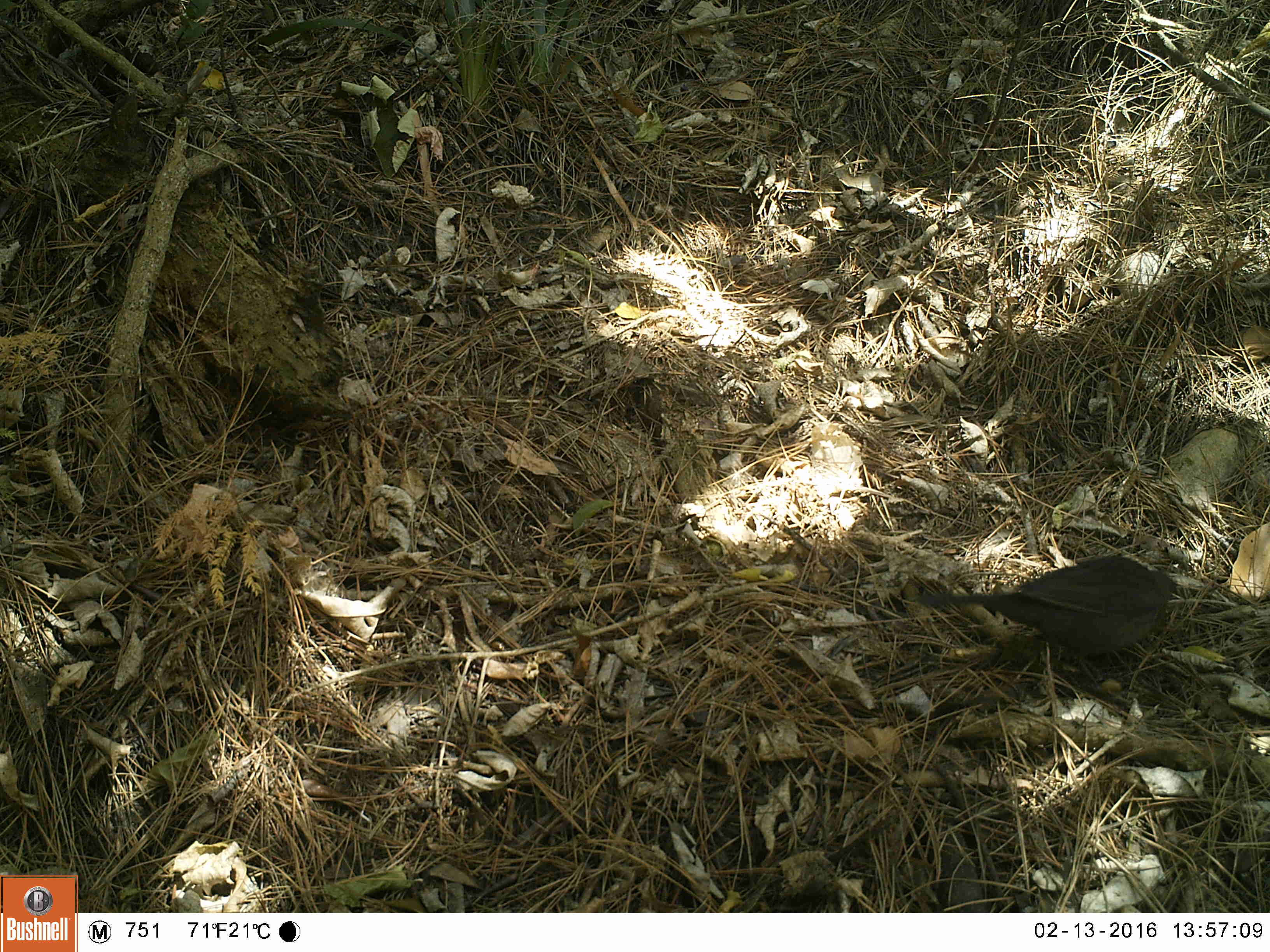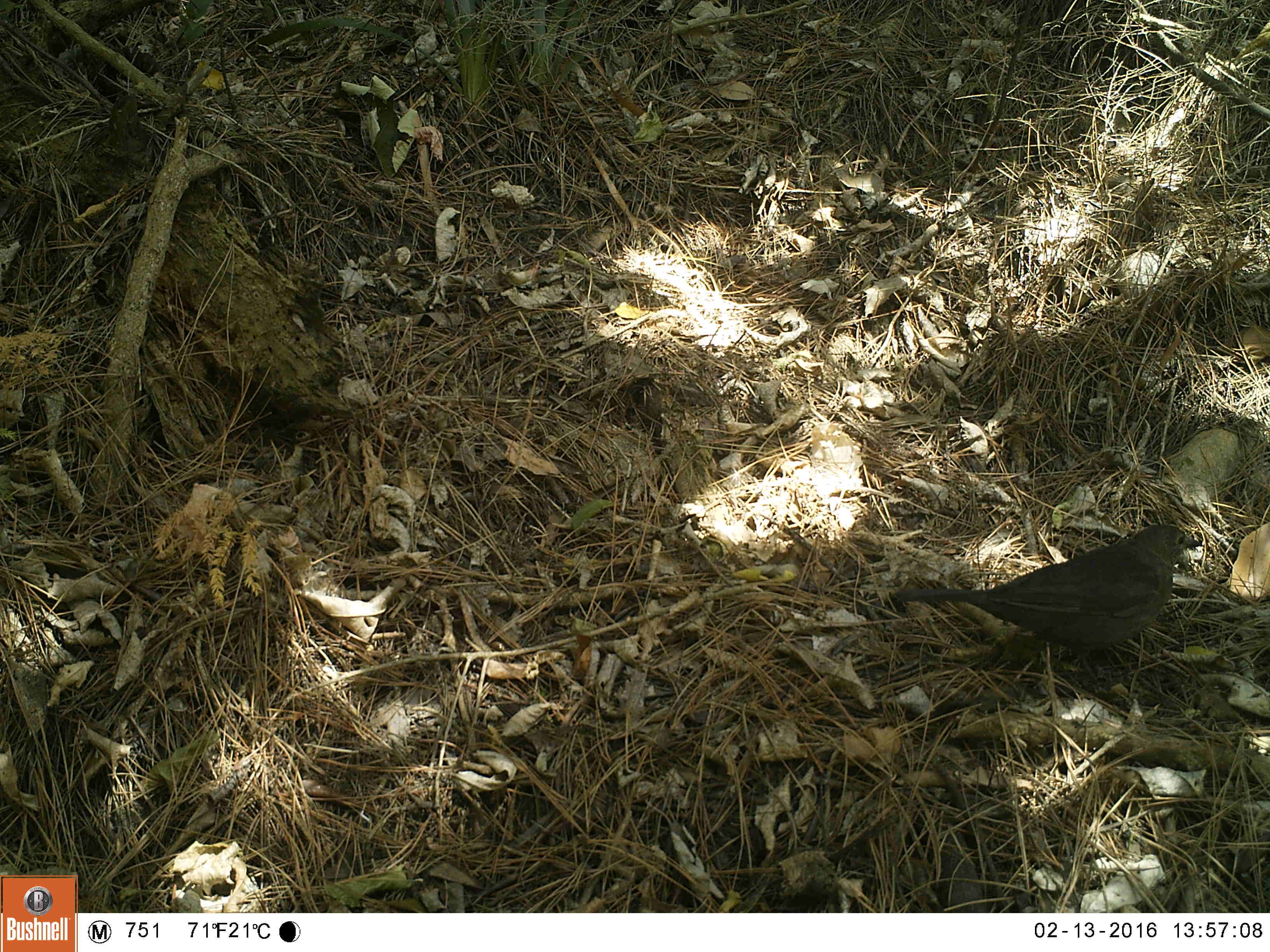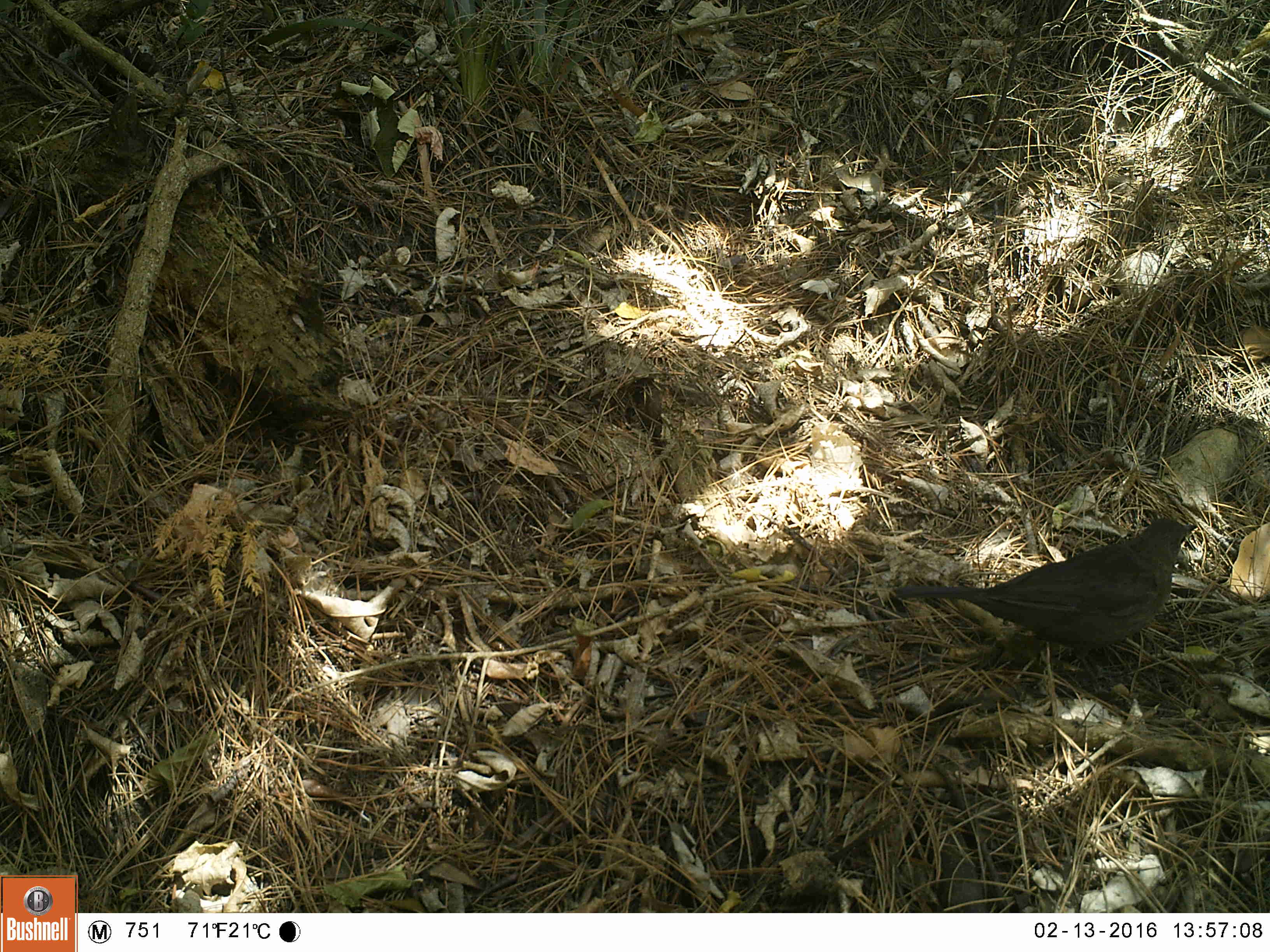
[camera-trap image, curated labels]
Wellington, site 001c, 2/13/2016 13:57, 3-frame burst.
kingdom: Animalia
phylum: Chordata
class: Aves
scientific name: Aves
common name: bird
Bird (Aves).